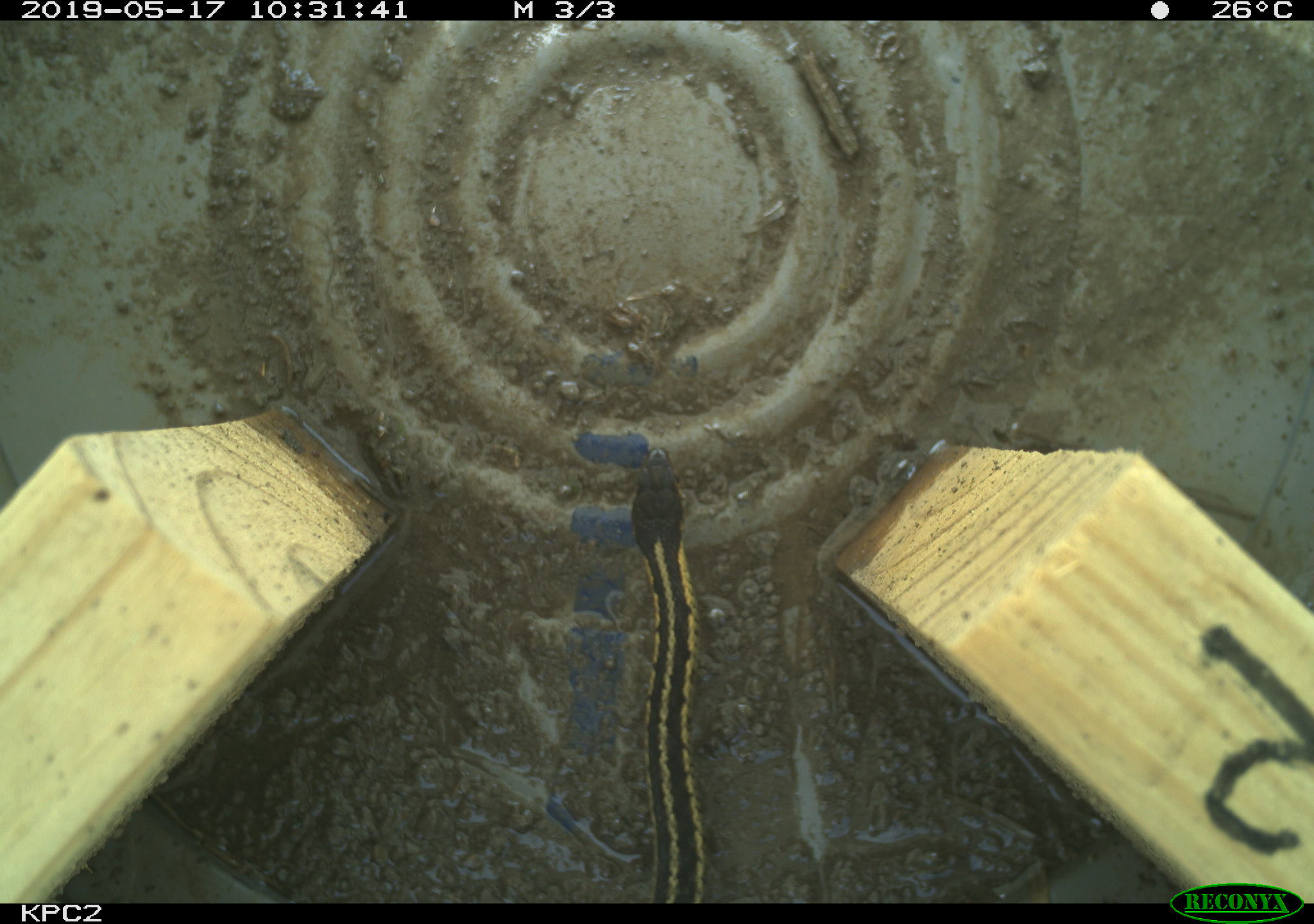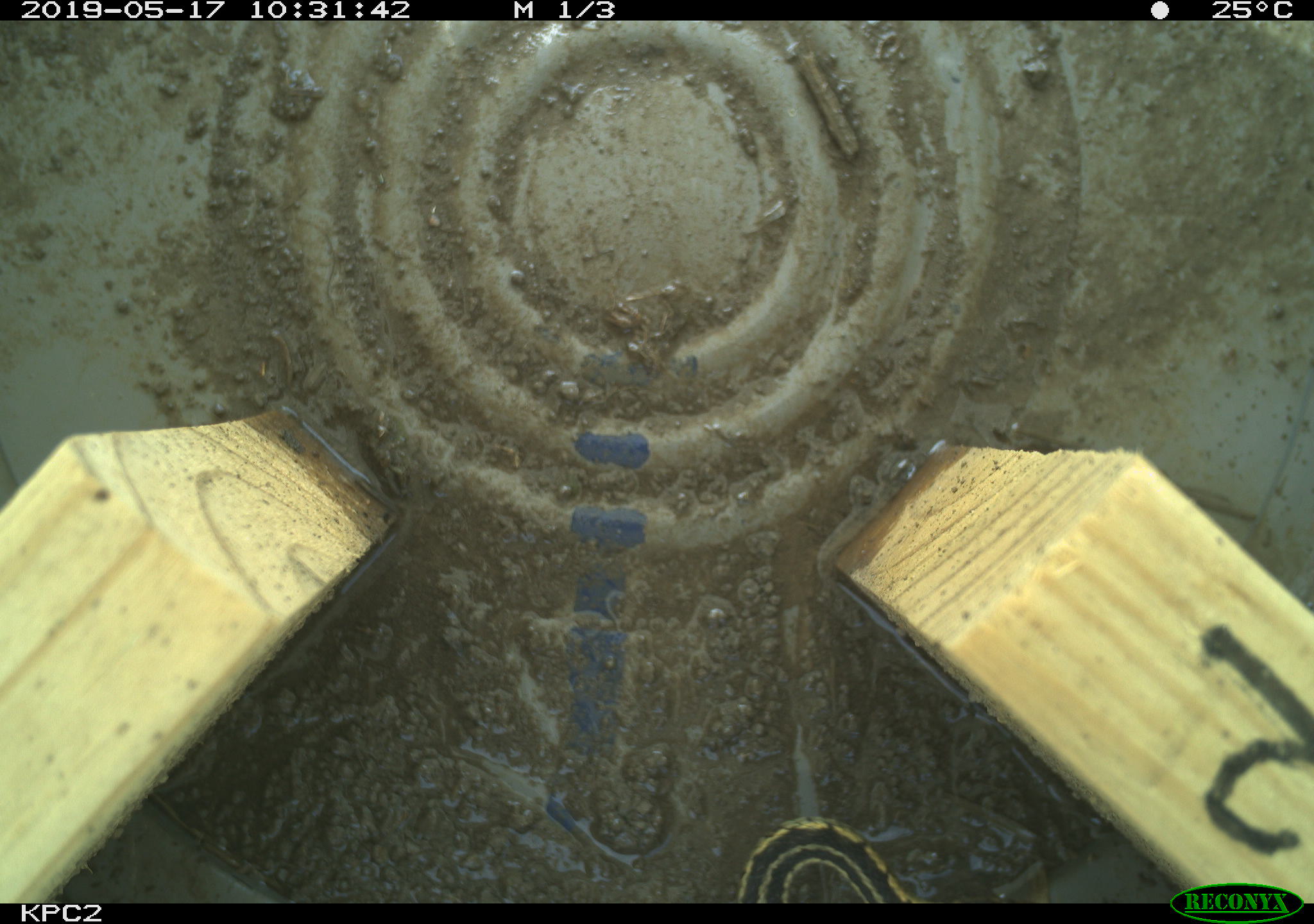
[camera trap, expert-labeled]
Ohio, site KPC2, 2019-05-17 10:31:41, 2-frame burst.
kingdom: Animalia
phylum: Chordata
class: Reptilia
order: Squamata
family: Colubridae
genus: Thamnophis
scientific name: Thamnophis sirtalis sirtalis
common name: eastern gartersnake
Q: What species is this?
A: Eastern gartersnake (Thamnophis sirtalis sirtalis).